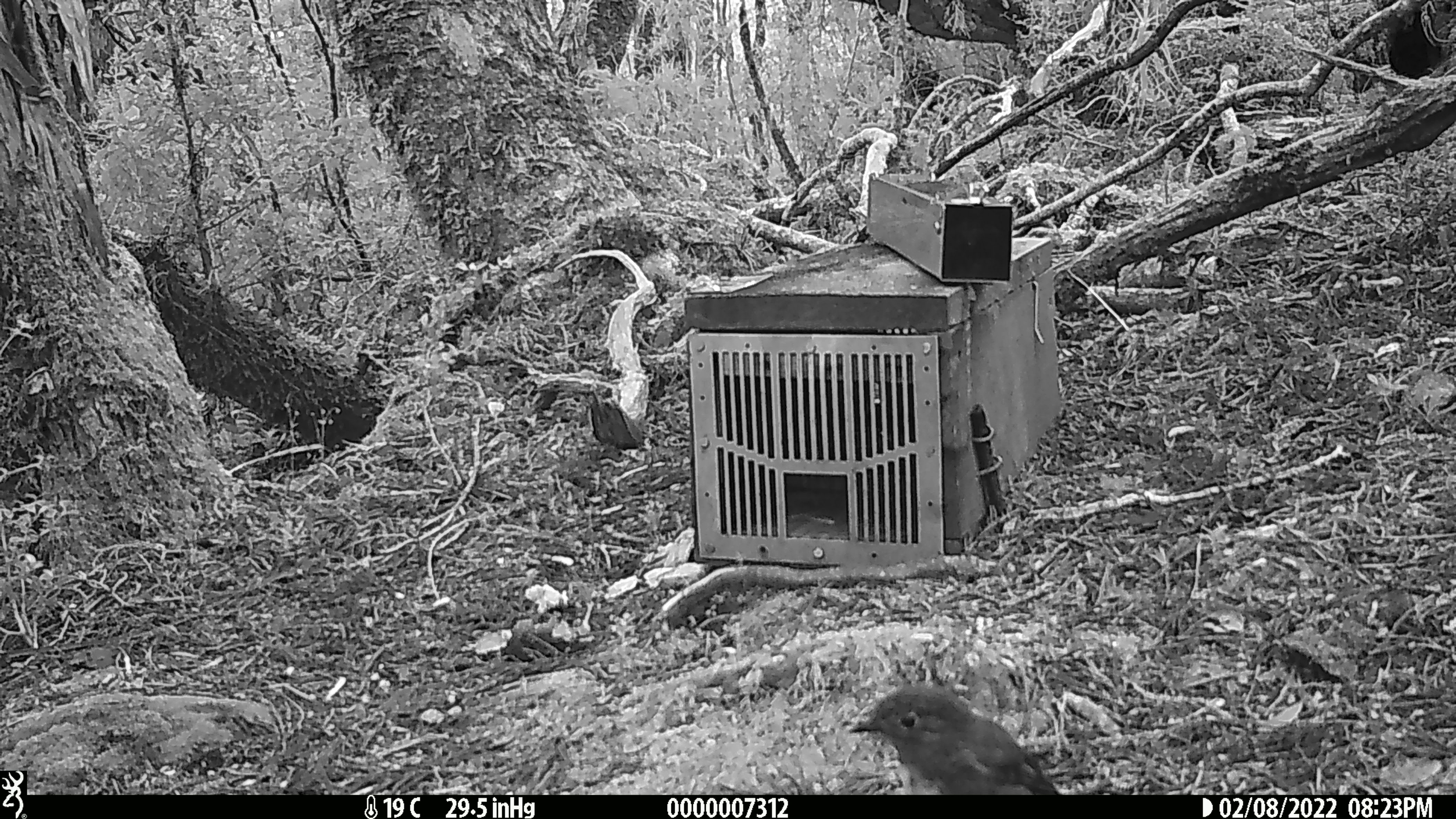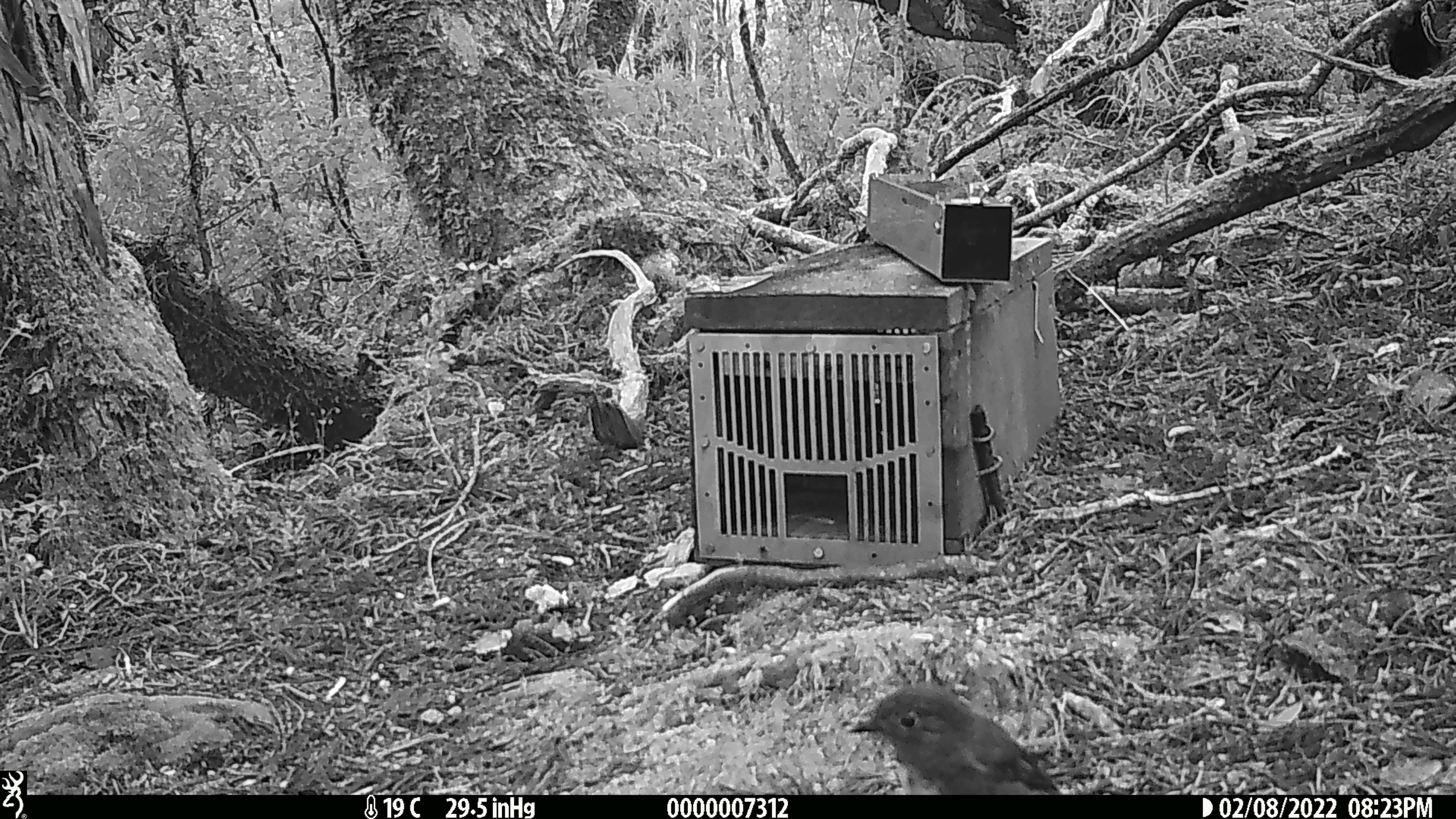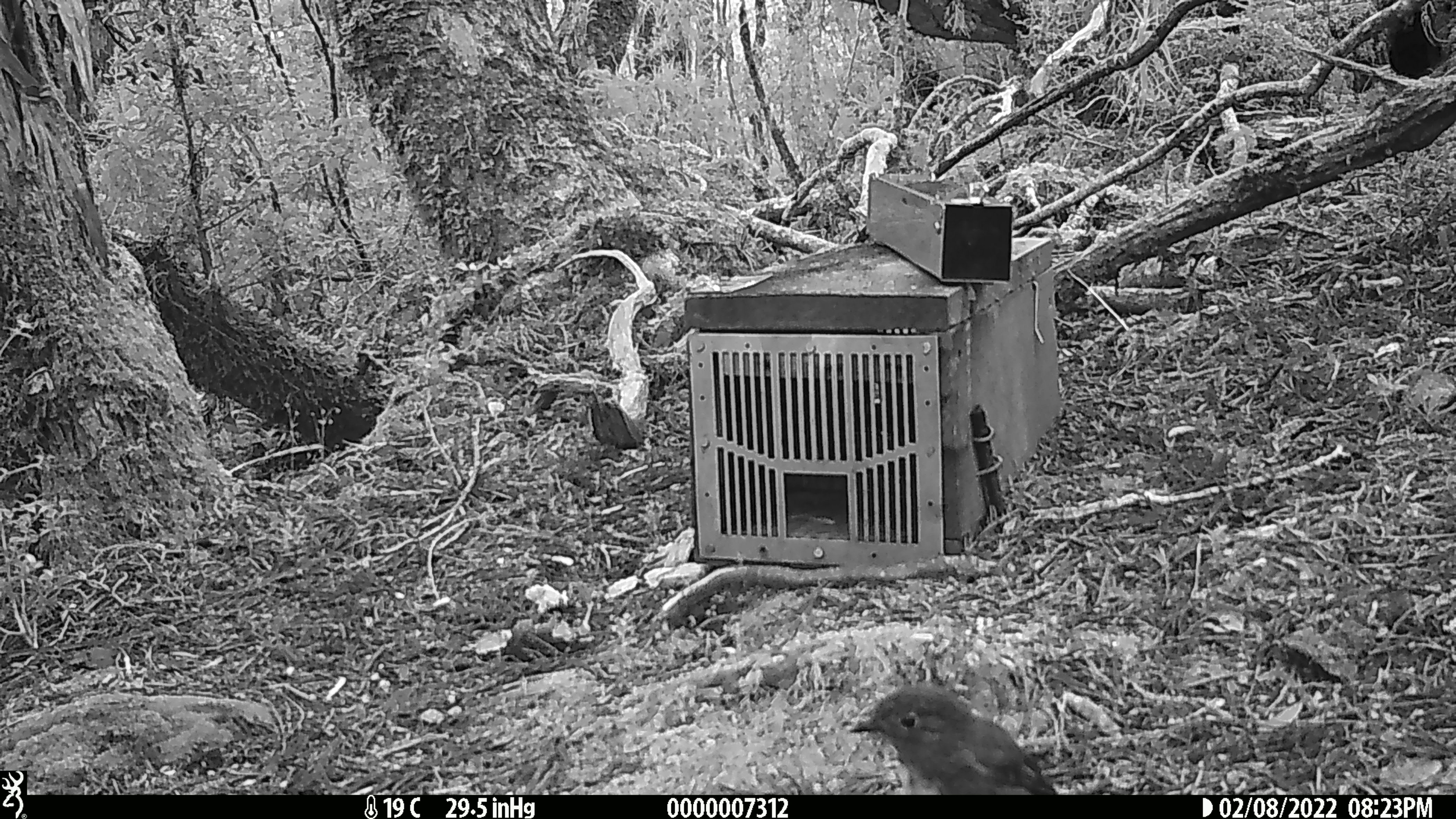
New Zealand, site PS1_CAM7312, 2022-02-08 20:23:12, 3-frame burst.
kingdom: Animalia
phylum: Chordata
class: Aves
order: Passeriformes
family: Petroicidae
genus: Petroica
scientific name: Petroica australis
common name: new zealand robin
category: robin